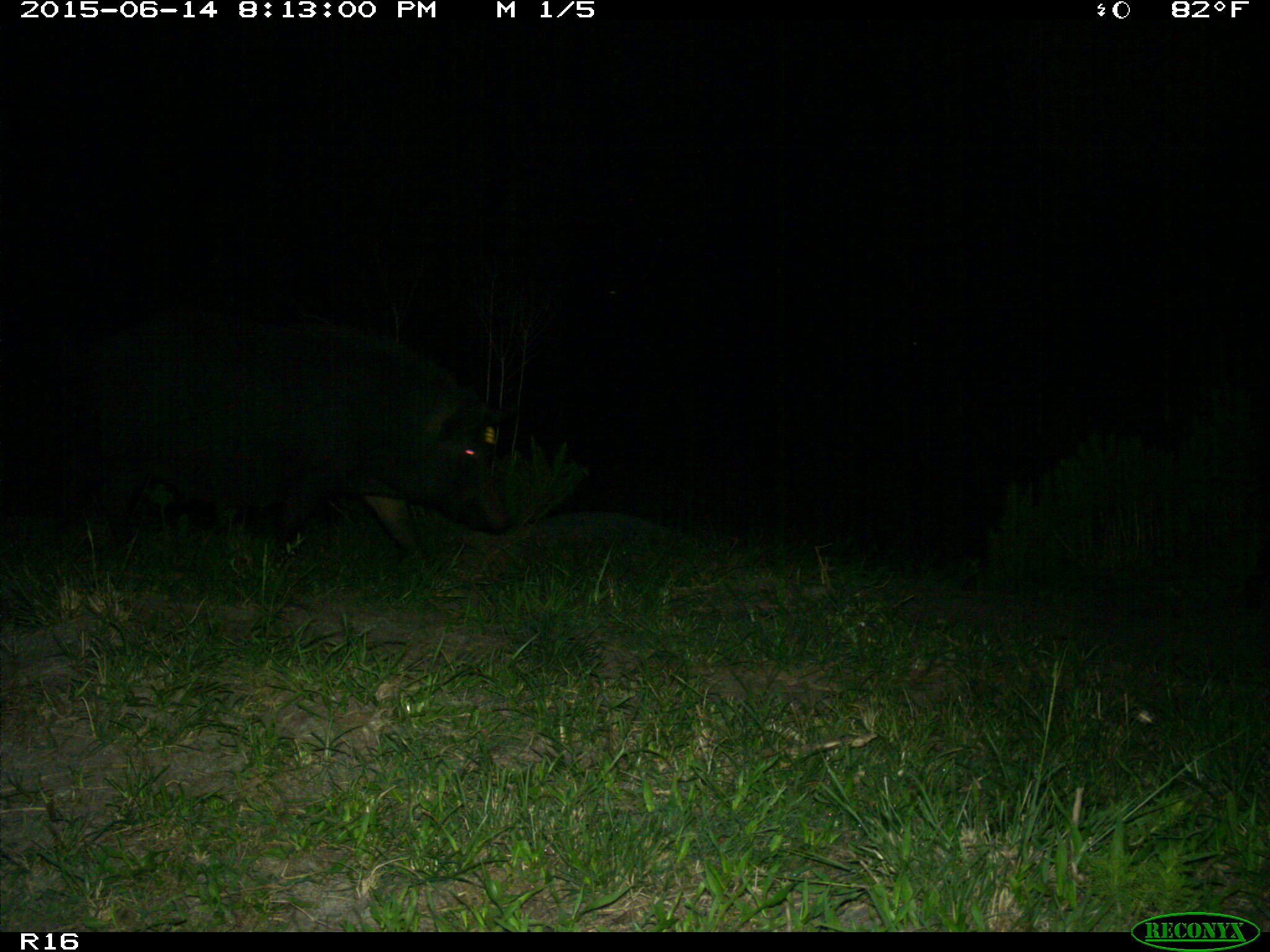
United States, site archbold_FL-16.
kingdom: Animalia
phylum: Chordata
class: Mammalia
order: Artiodactyla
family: Suidae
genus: Sus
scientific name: Sus scrofa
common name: wild boar